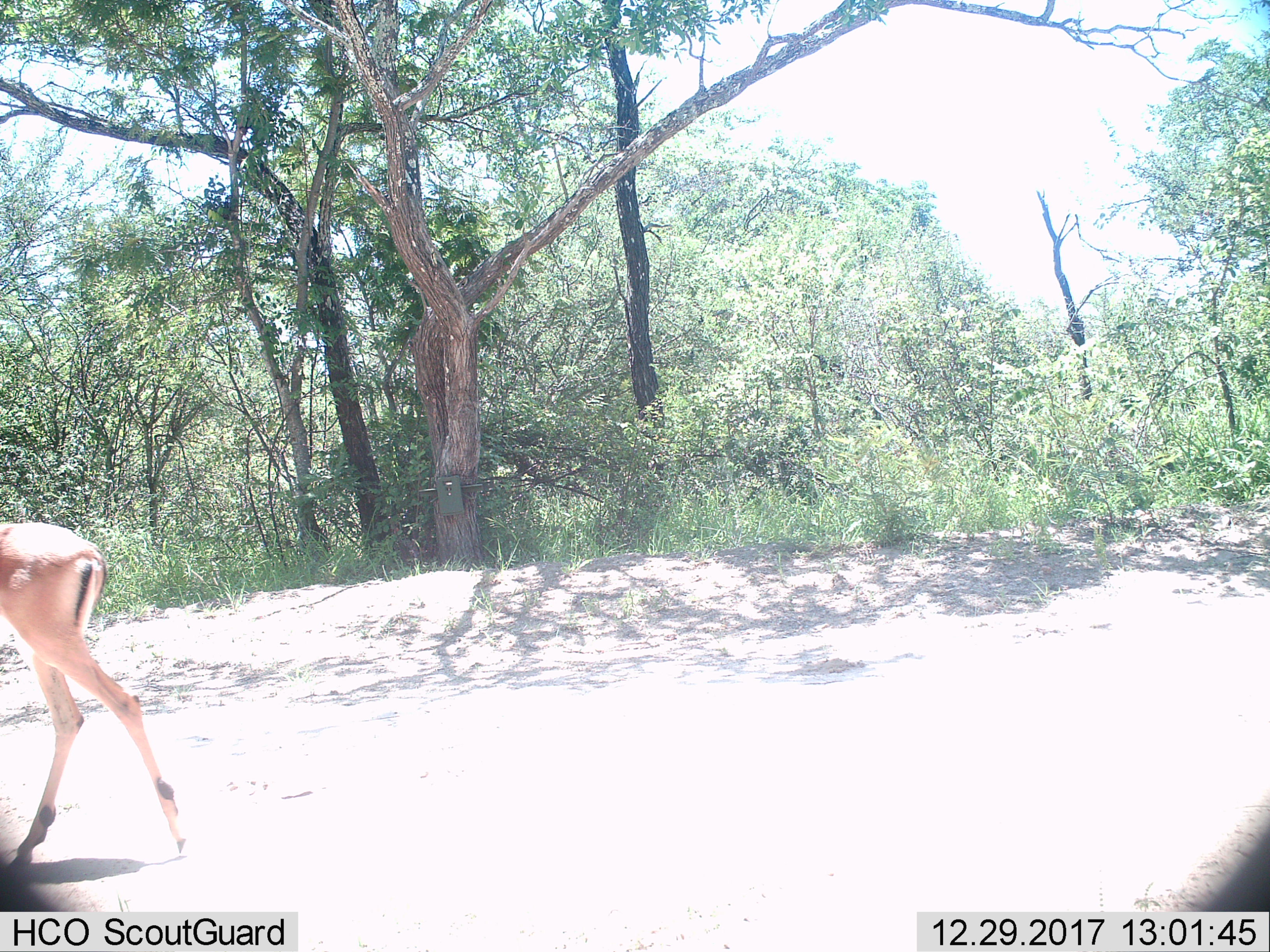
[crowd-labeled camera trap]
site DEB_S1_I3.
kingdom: Animalia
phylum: Chordata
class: Mammalia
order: Artiodactyla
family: Bovidae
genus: Aepyceros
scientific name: Aepyceros melampus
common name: impala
Impala (Aepyceros melampus), count 1. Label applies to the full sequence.